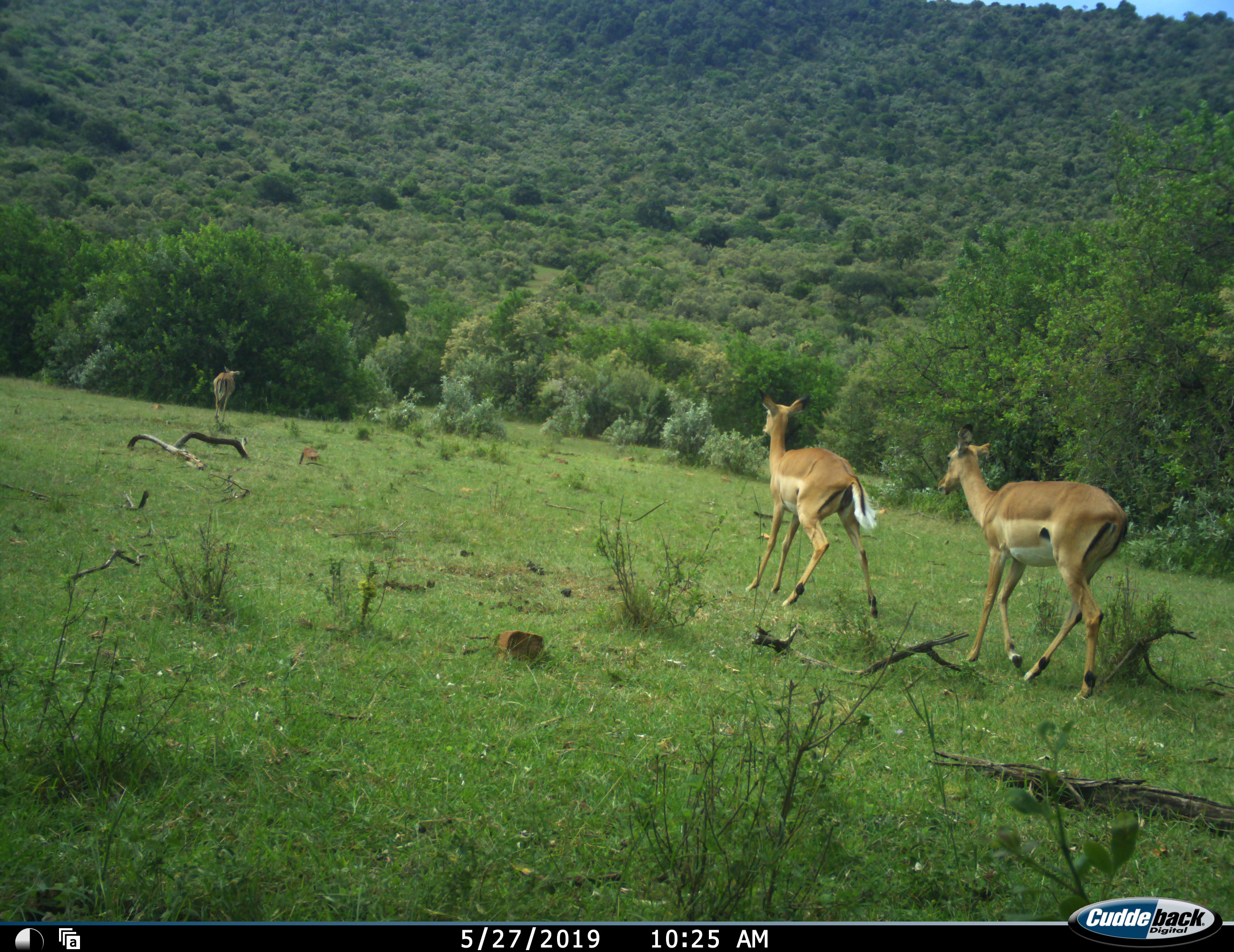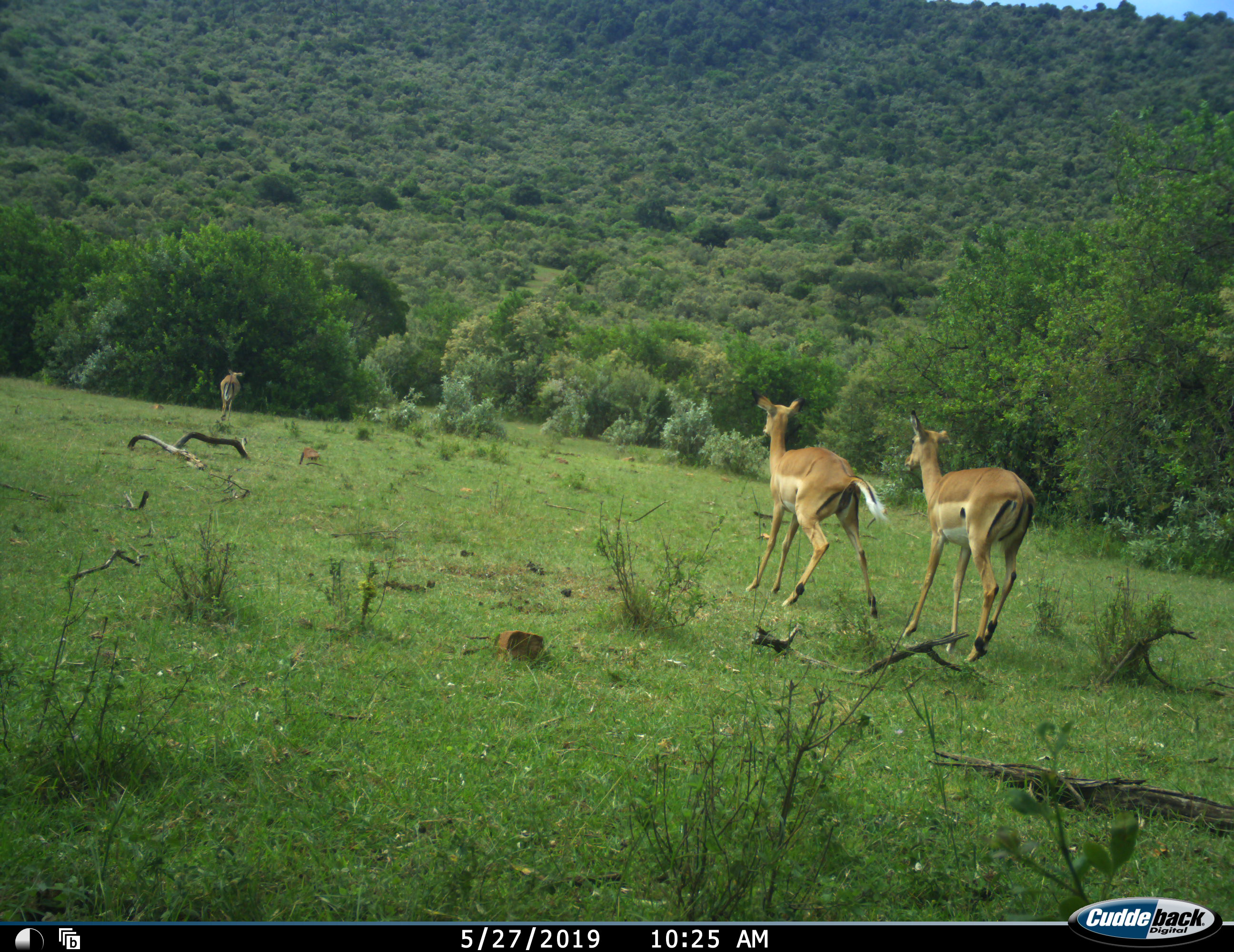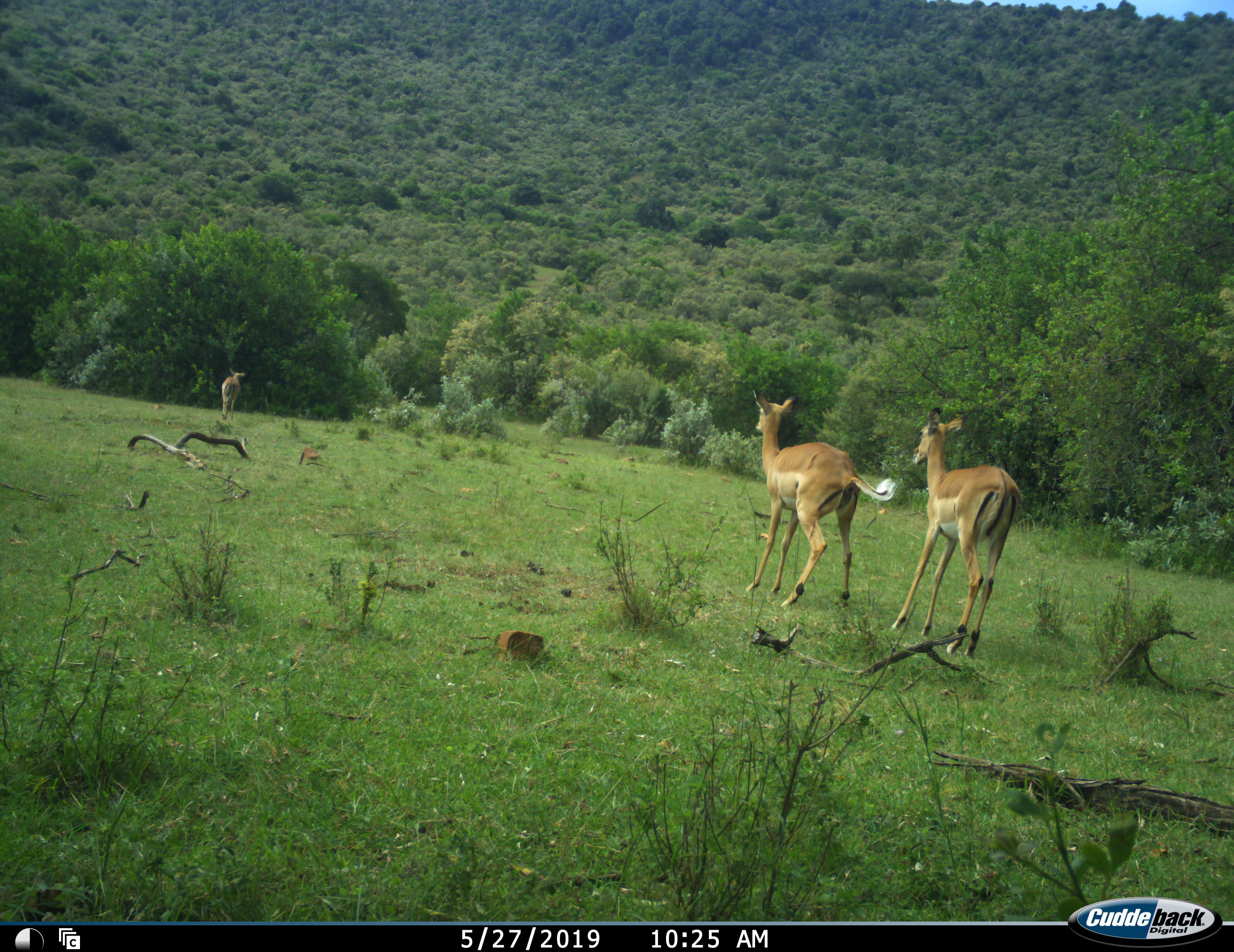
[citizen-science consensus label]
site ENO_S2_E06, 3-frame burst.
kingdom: Animalia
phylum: Chordata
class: Mammalia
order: Artiodactyla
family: Bovidae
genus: Aepyceros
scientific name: Aepyceros melampus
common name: impala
Impala (Aepyceros melampus), count 3. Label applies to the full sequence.